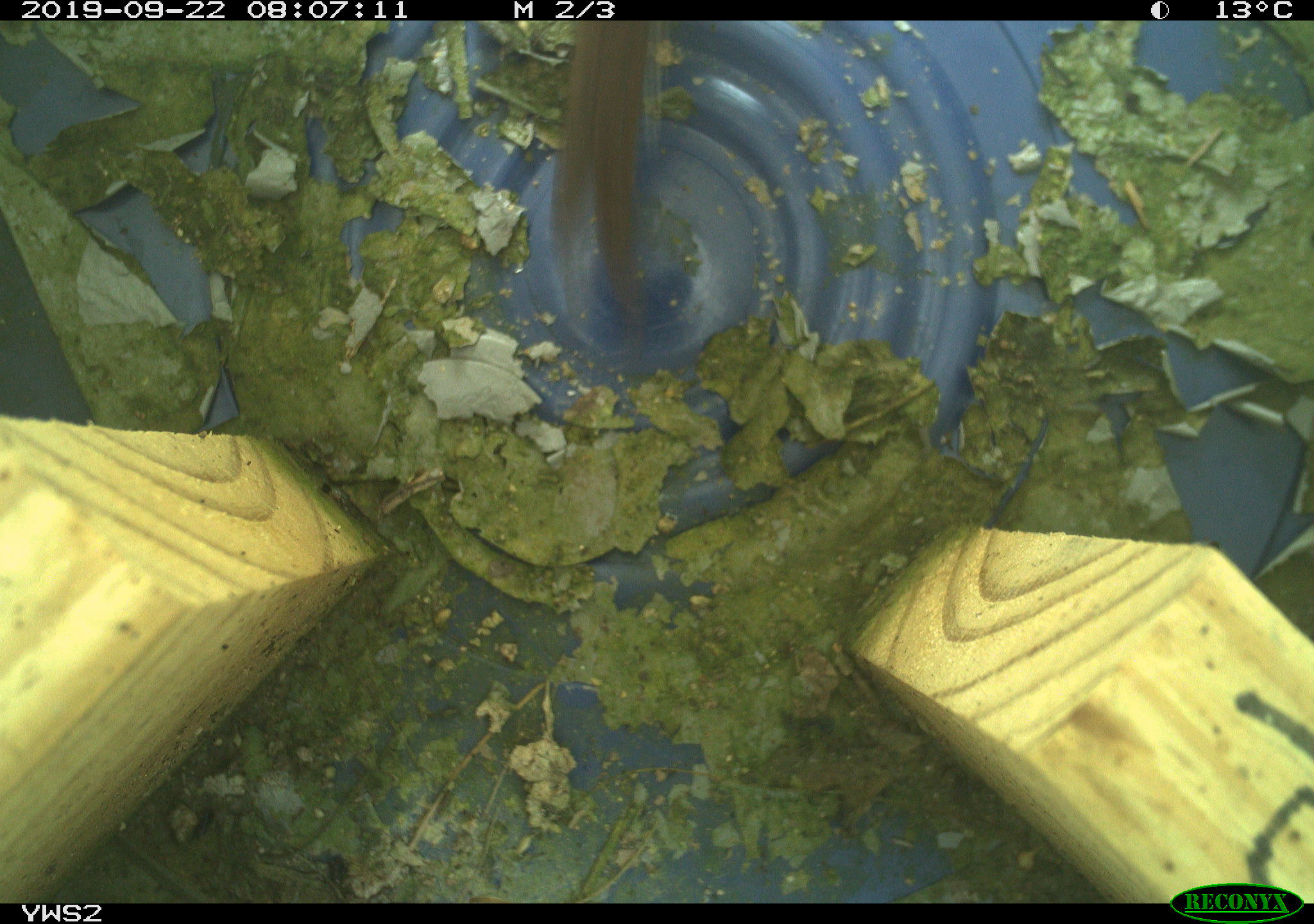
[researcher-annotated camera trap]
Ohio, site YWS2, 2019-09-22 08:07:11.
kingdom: Animalia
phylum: Chordata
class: Aves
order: Passeriformes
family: Troglodytidae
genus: Troglodytes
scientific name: Troglodytes aedon aedon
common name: northern house wren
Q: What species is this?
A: Northern house wren (Troglodytes aedon aedon).